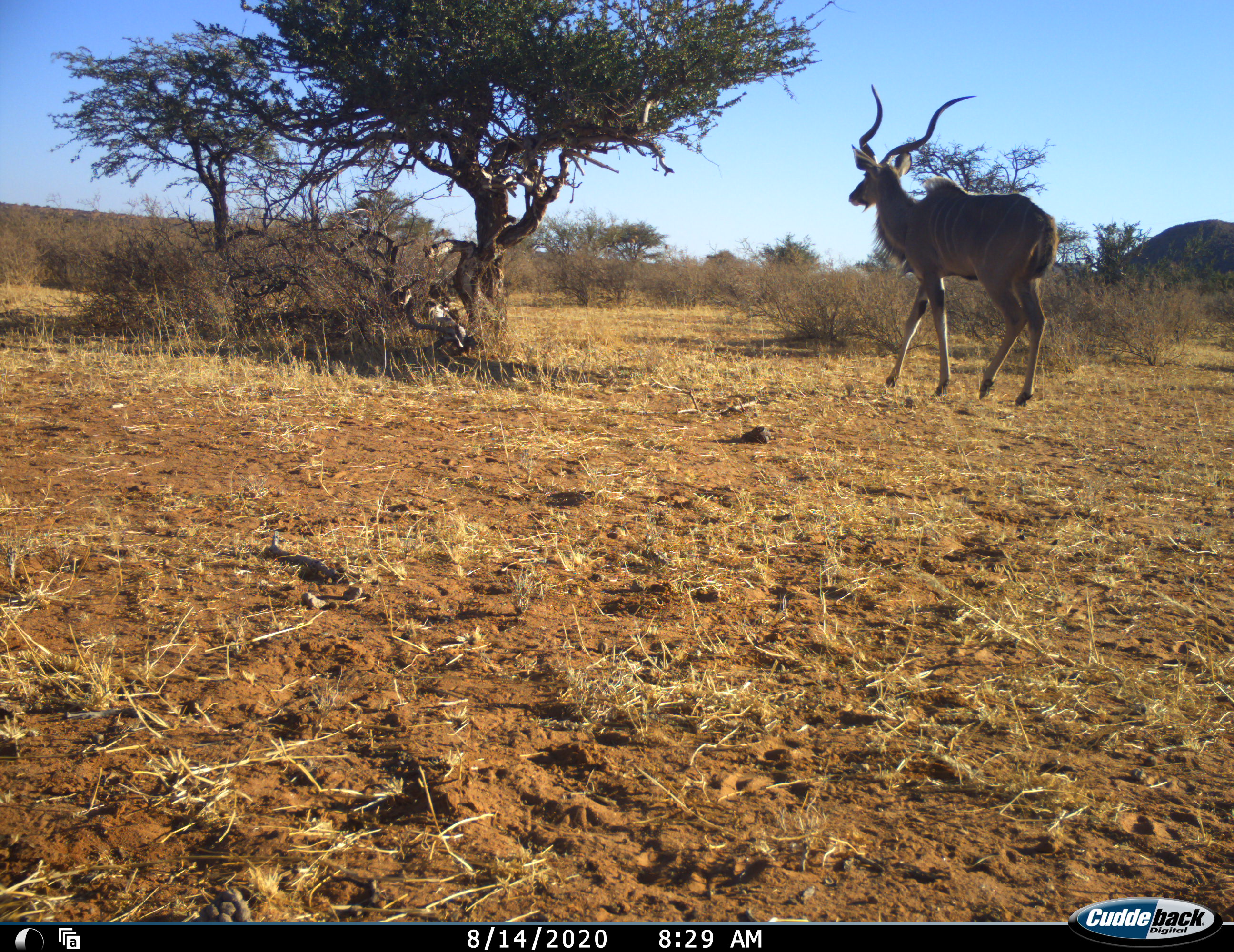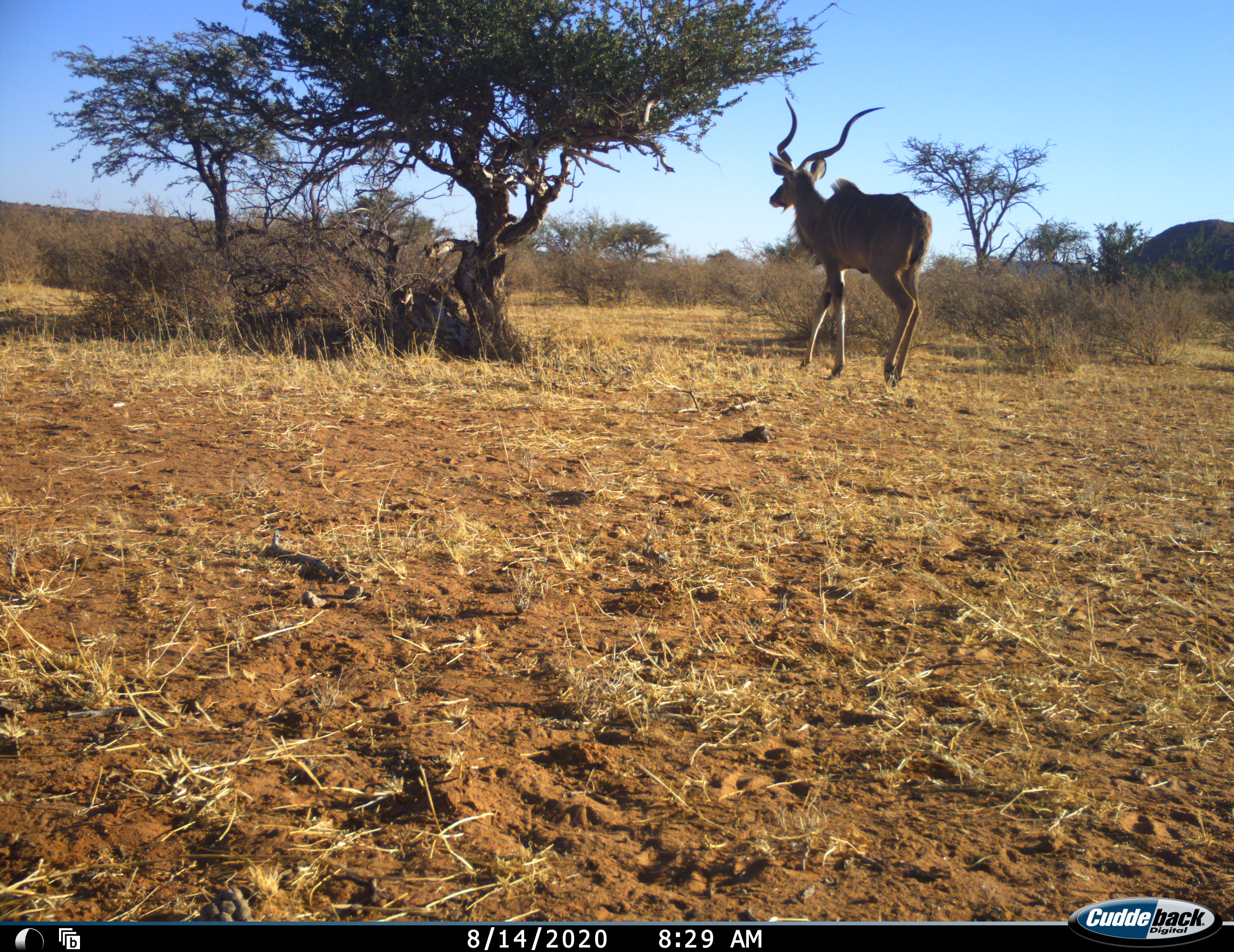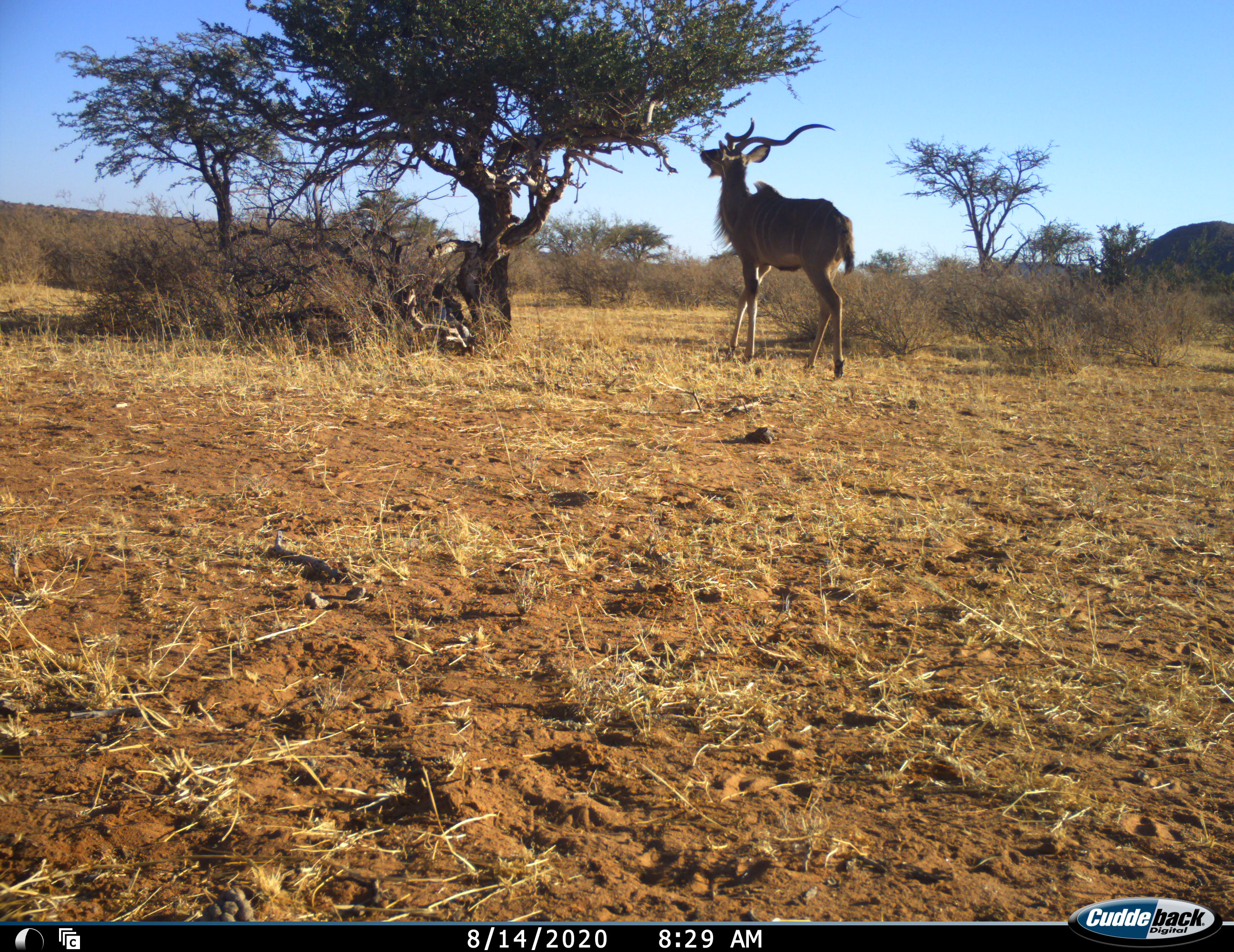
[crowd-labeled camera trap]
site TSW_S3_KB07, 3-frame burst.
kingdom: Animalia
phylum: Chordata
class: Mammalia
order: Artiodactyla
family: Bovidae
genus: Tragelaphus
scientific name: Tragelaphus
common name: kudu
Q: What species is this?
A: Kudu (Tragelaphus).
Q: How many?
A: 1.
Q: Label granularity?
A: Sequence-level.